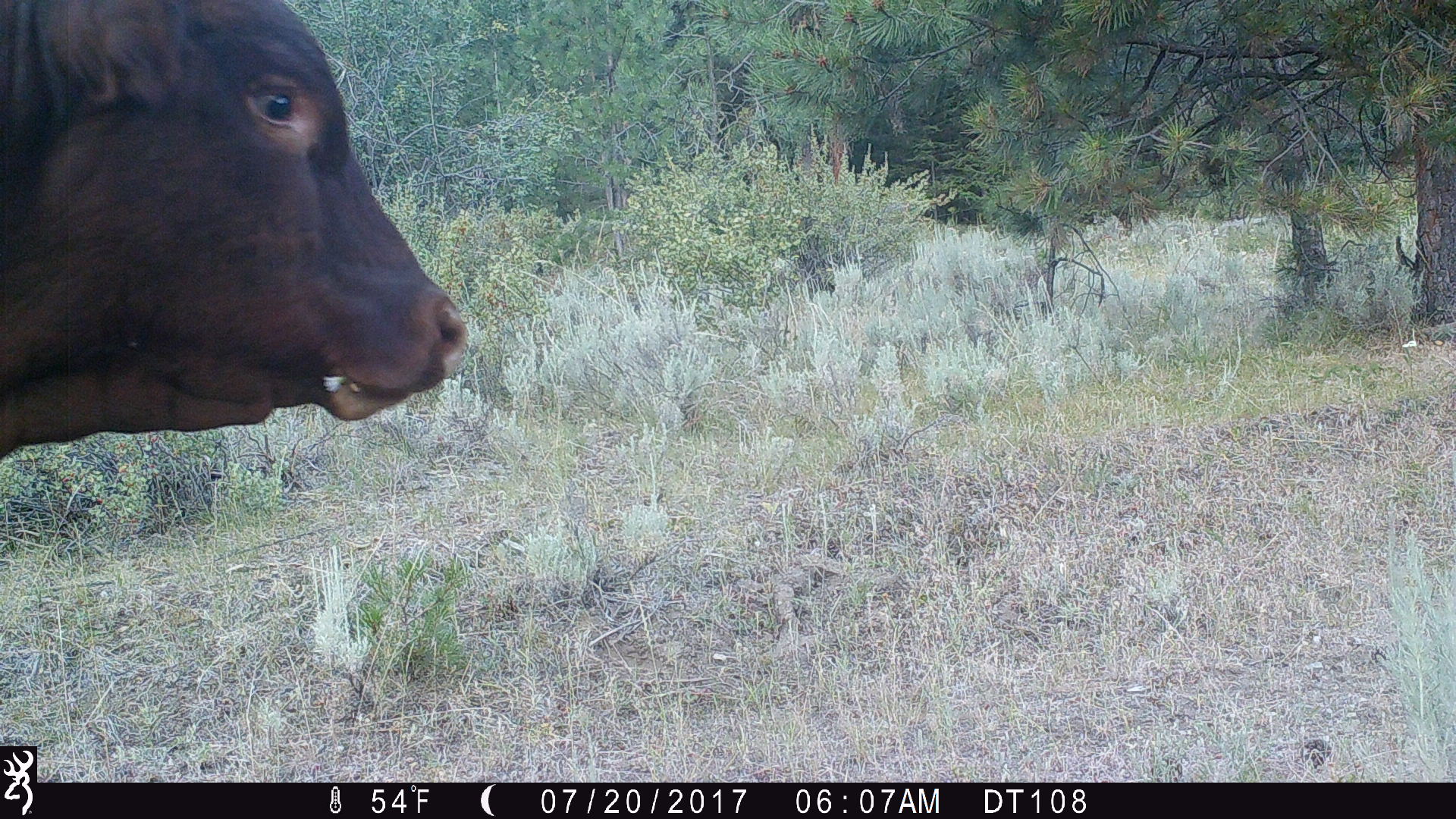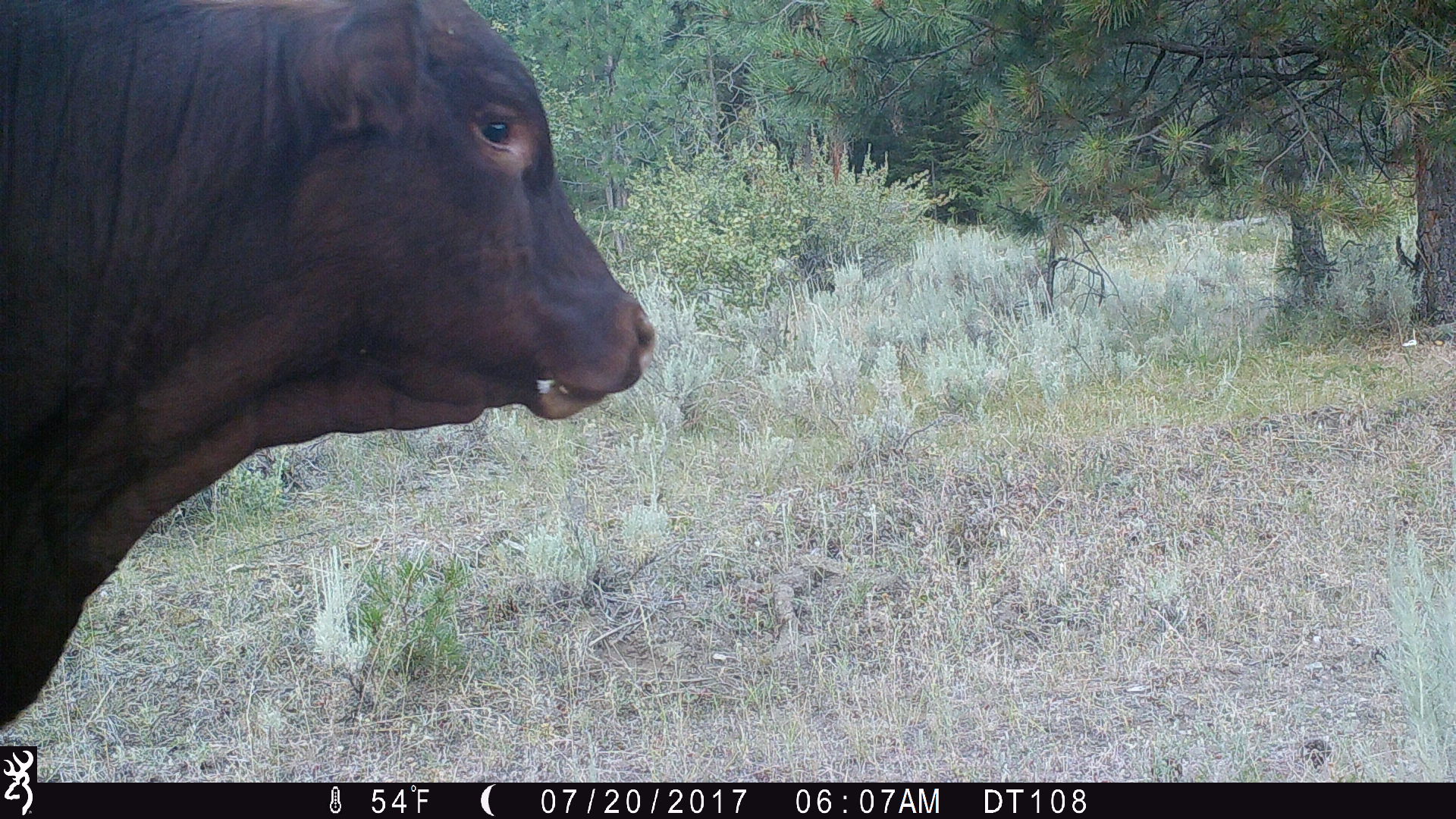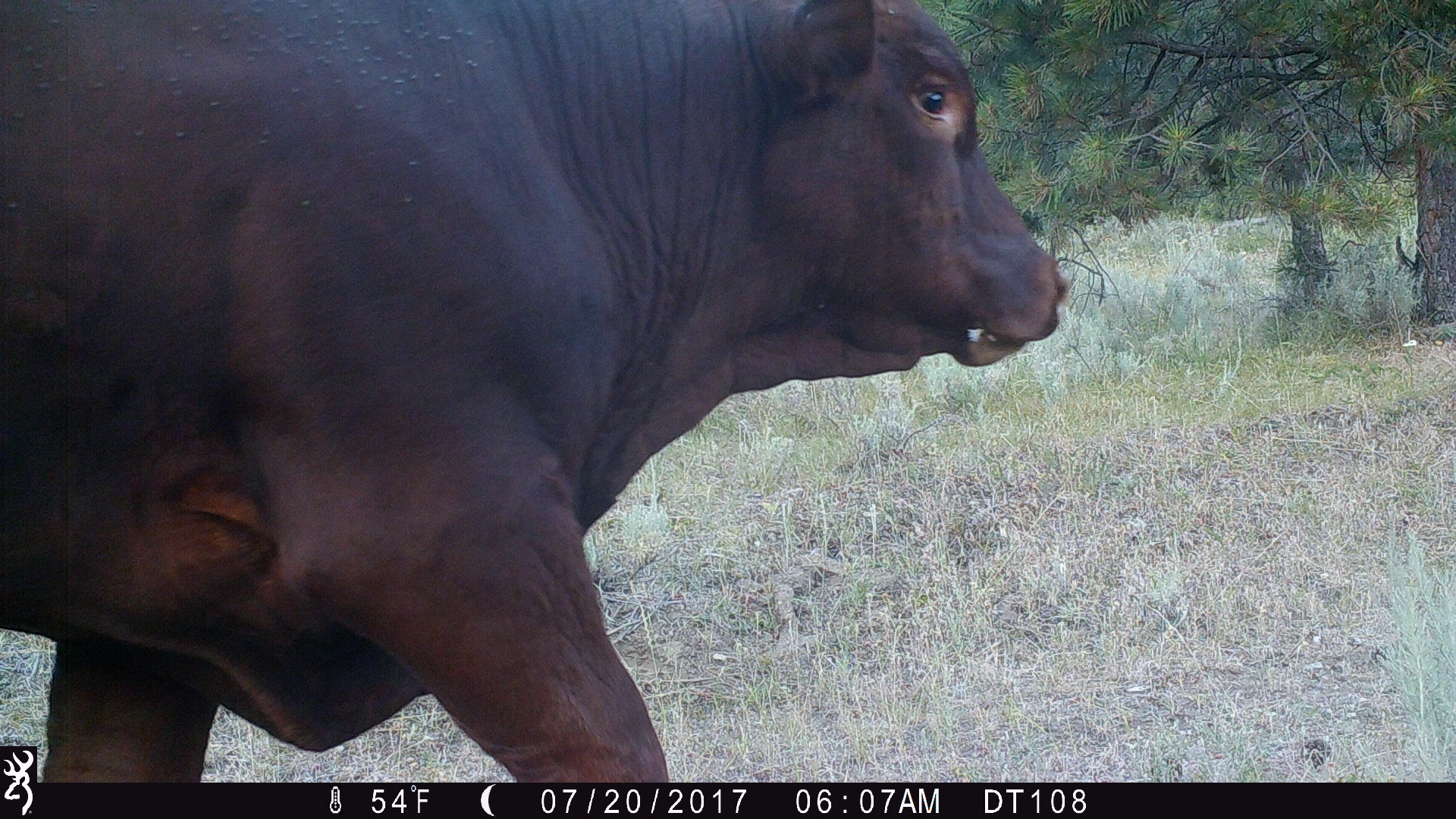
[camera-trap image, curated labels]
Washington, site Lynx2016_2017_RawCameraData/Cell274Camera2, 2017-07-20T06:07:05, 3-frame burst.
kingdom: Animalia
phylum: Chordata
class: Mammalia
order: Artiodactyla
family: Bovidae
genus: Bos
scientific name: Bos taurus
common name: domestic cattle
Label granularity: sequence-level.